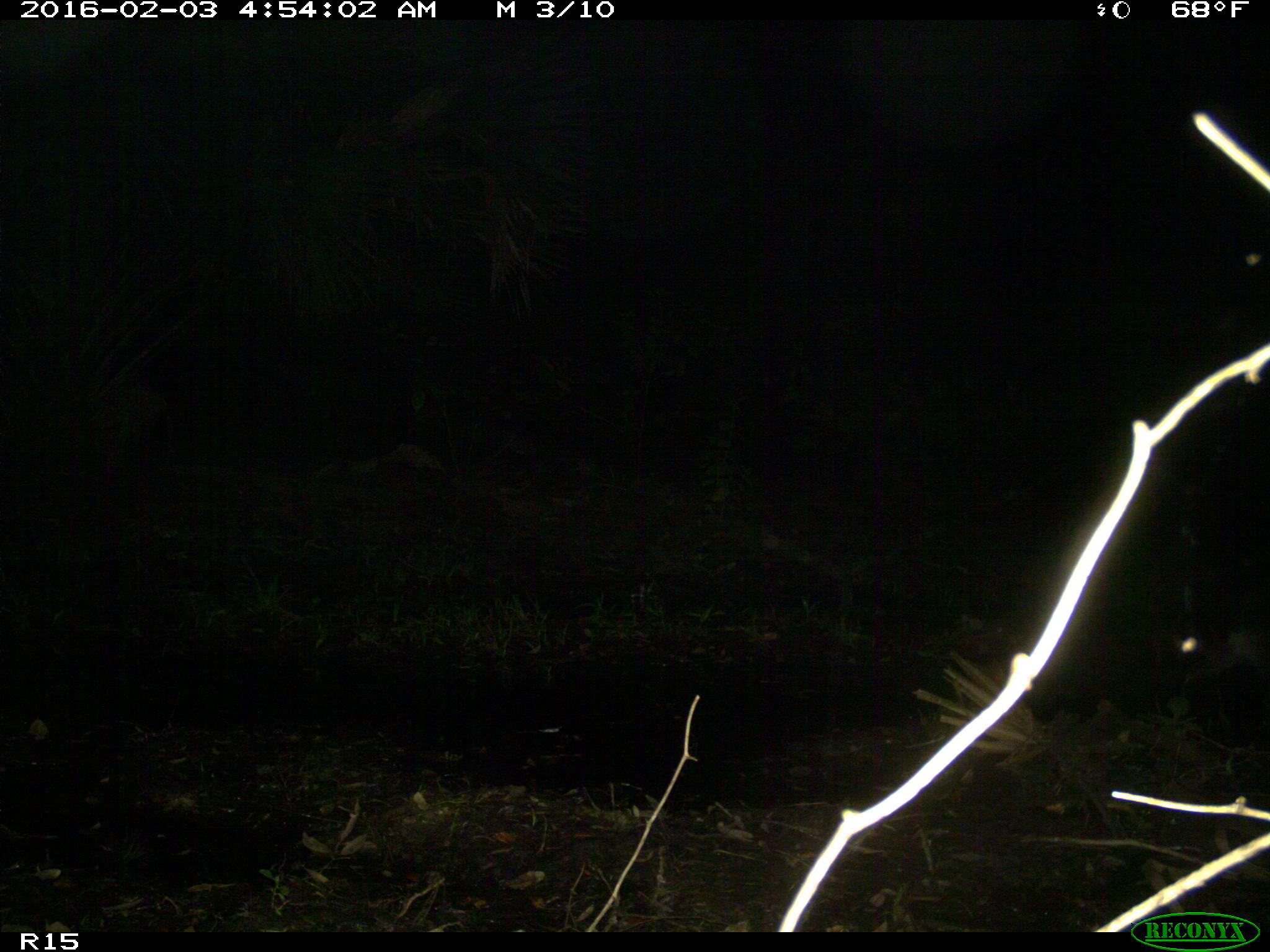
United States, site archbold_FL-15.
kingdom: Animalia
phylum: Chordata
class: Mammalia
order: Carnivora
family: Procyonidae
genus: Procyon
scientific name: Procyon lotor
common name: common raccoon